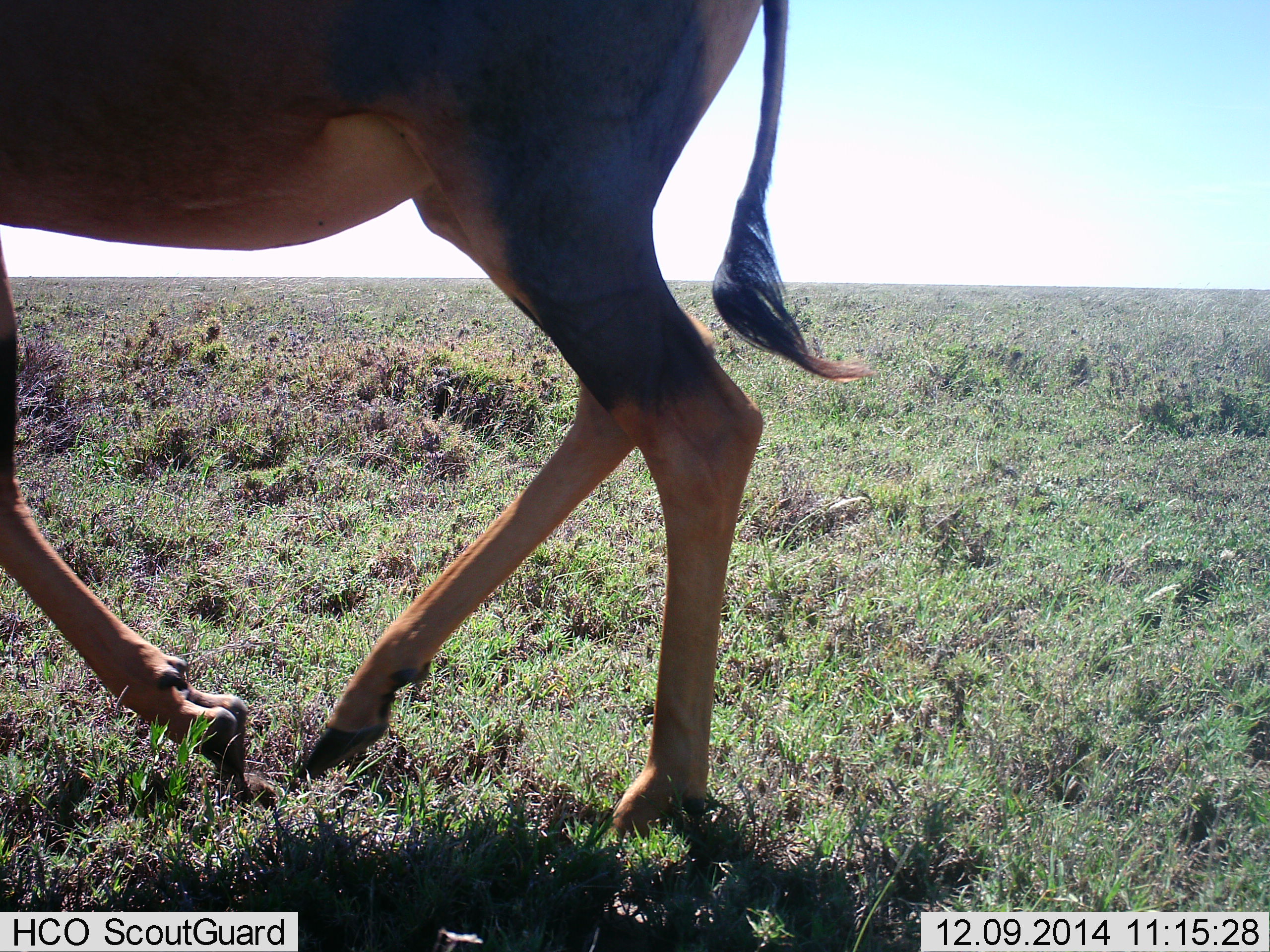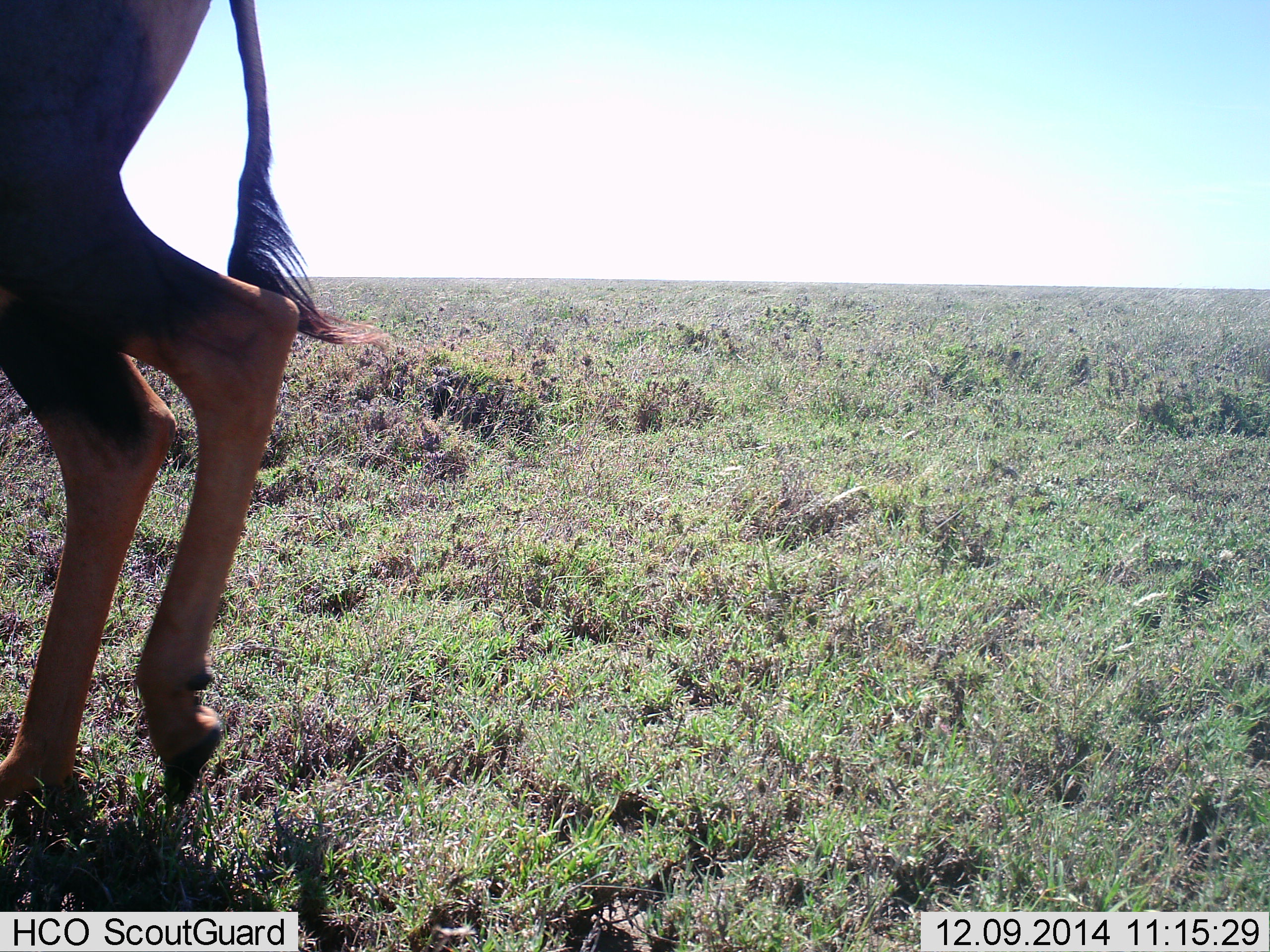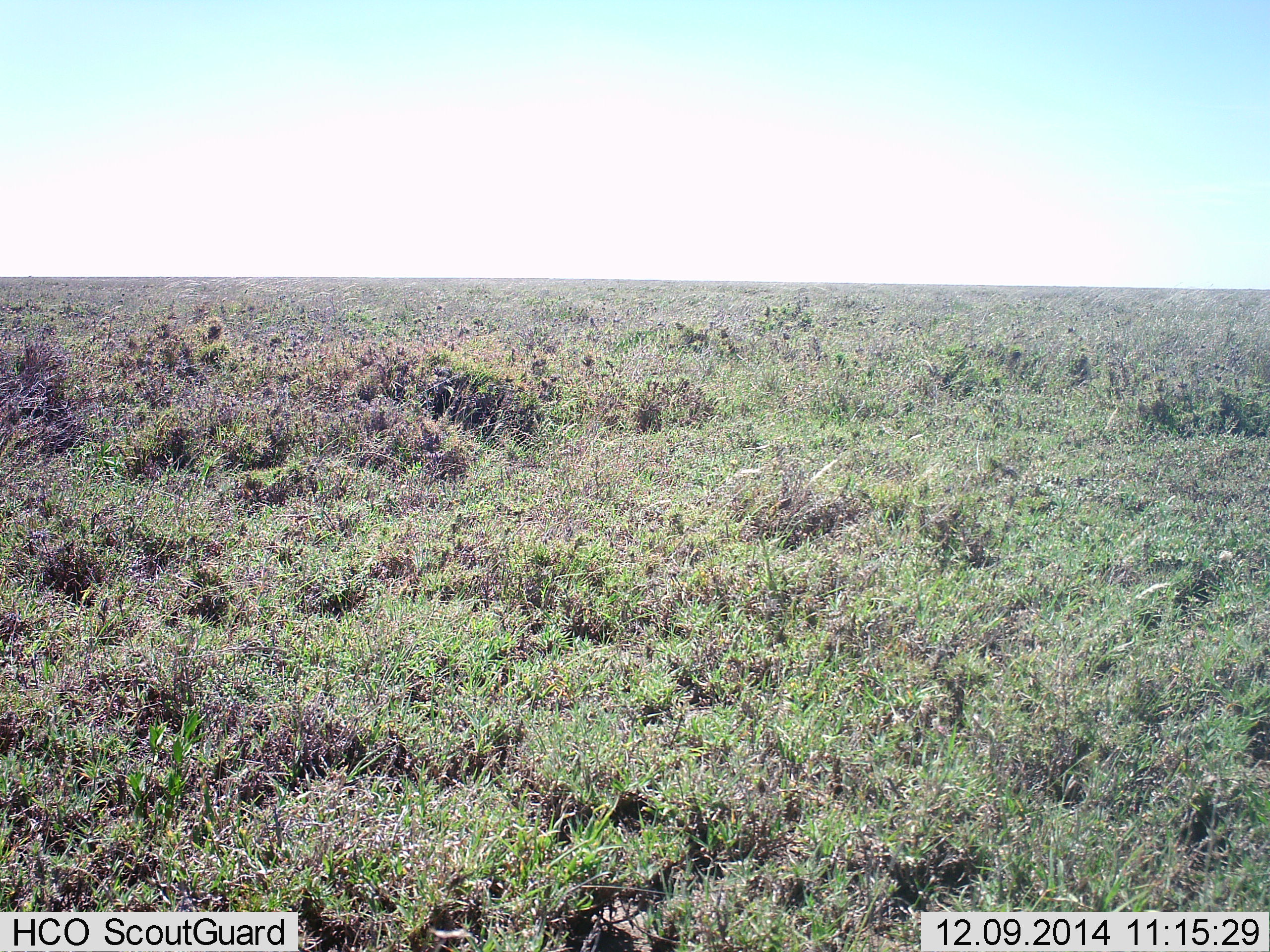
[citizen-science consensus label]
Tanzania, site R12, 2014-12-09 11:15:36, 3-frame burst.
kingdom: Animalia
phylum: Chordata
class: Mammalia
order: Artiodactyla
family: Bovidae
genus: Damaliscus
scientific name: Damaliscus lunatus jimela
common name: topi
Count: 1.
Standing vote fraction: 10%.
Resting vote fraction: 0%.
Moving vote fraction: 90%.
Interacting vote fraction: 0%.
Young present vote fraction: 0%.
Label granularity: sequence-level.